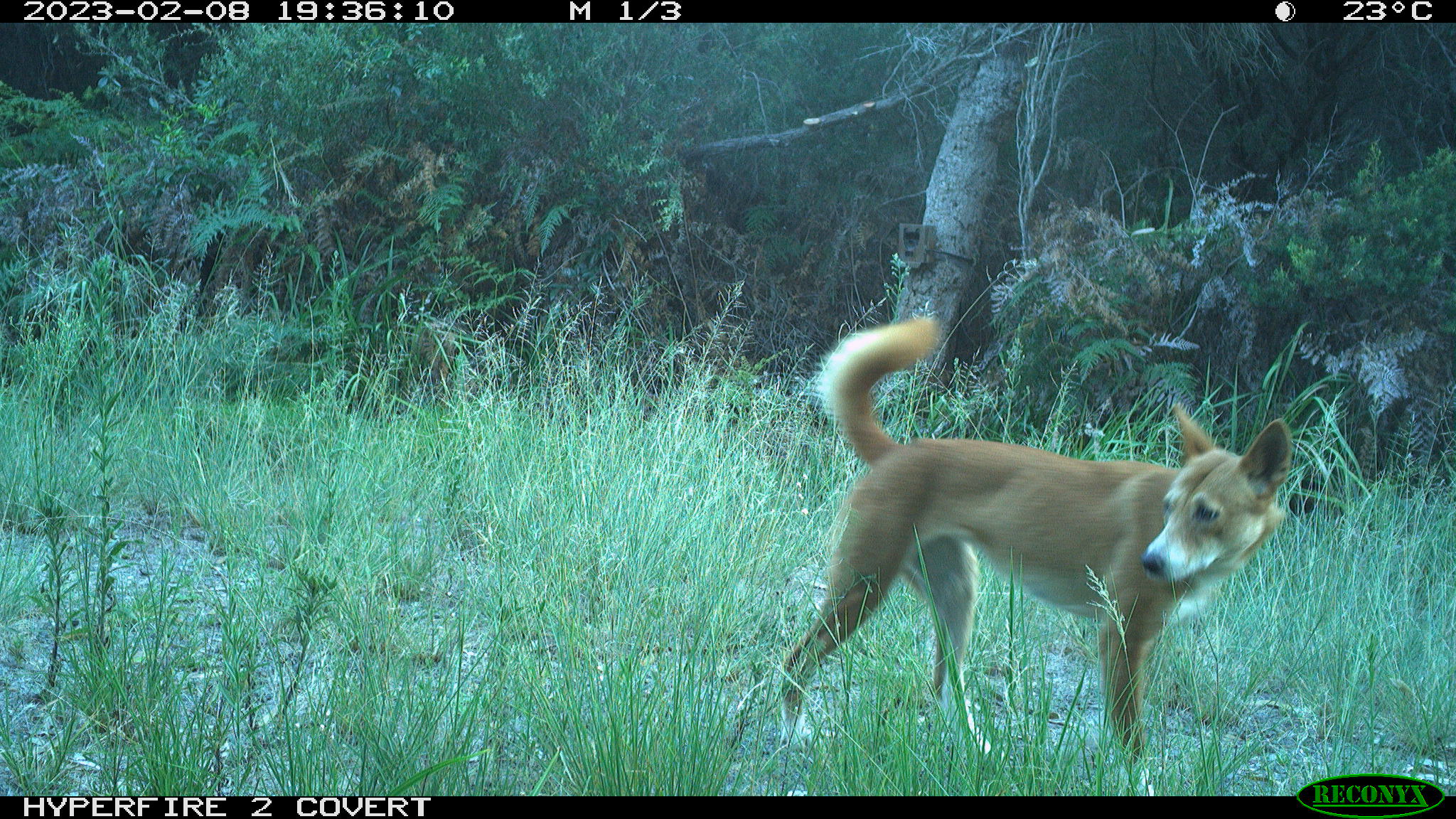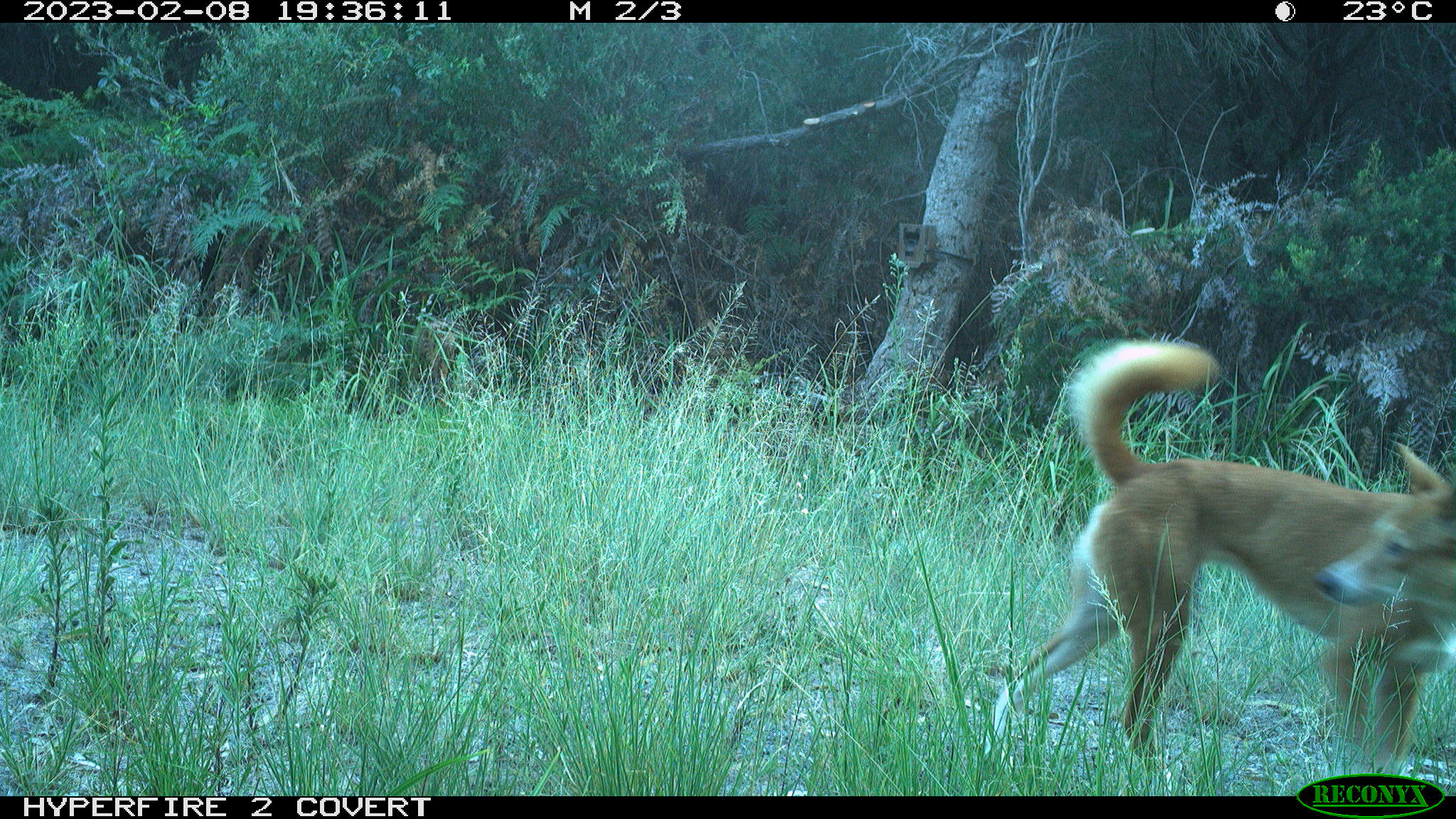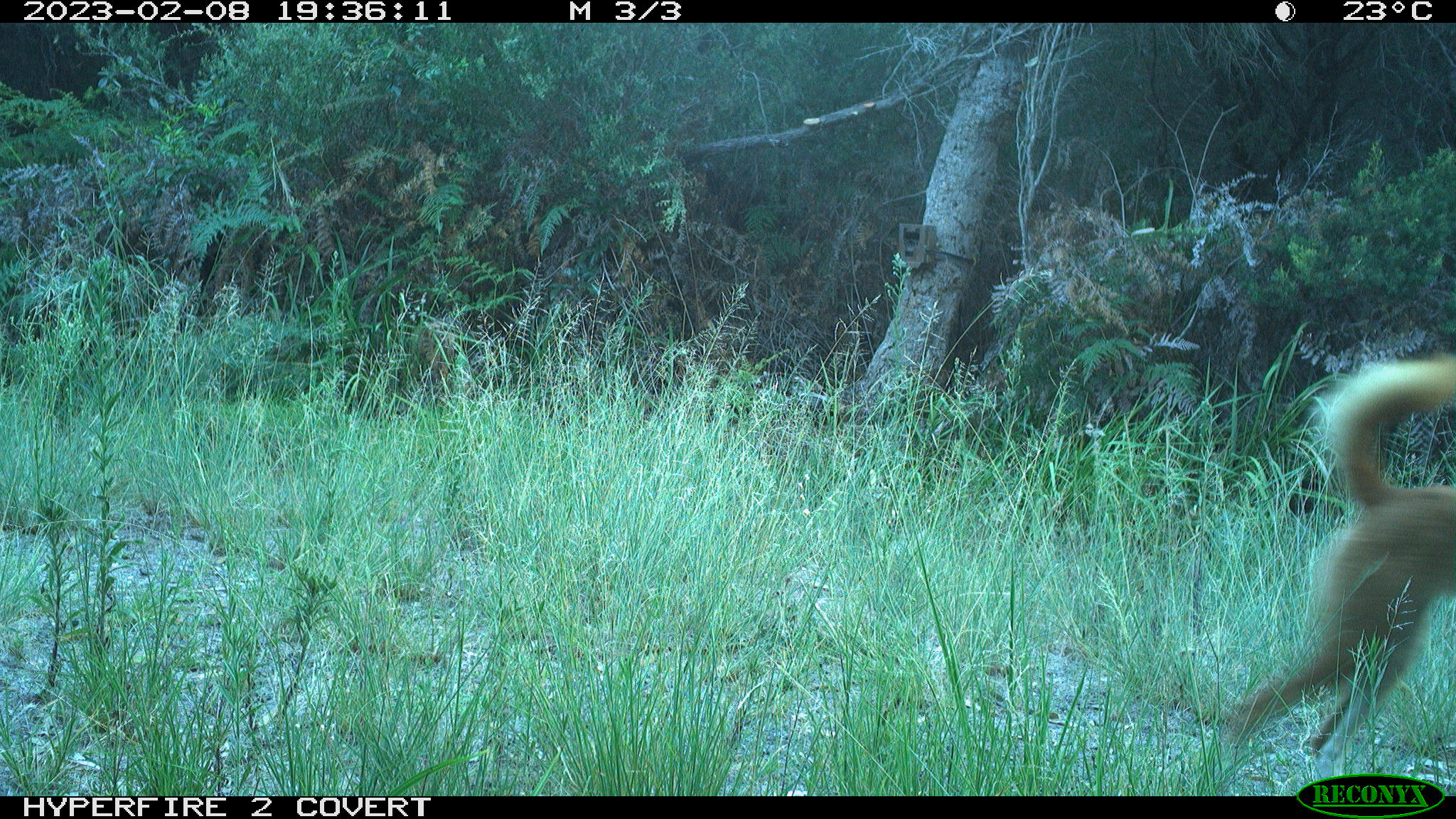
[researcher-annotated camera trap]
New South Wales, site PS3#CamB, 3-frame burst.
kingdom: Animalia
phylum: Chordata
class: Mammalia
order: Carnivora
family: Canidae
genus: Canis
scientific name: Canis familiaris dingo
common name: dingo